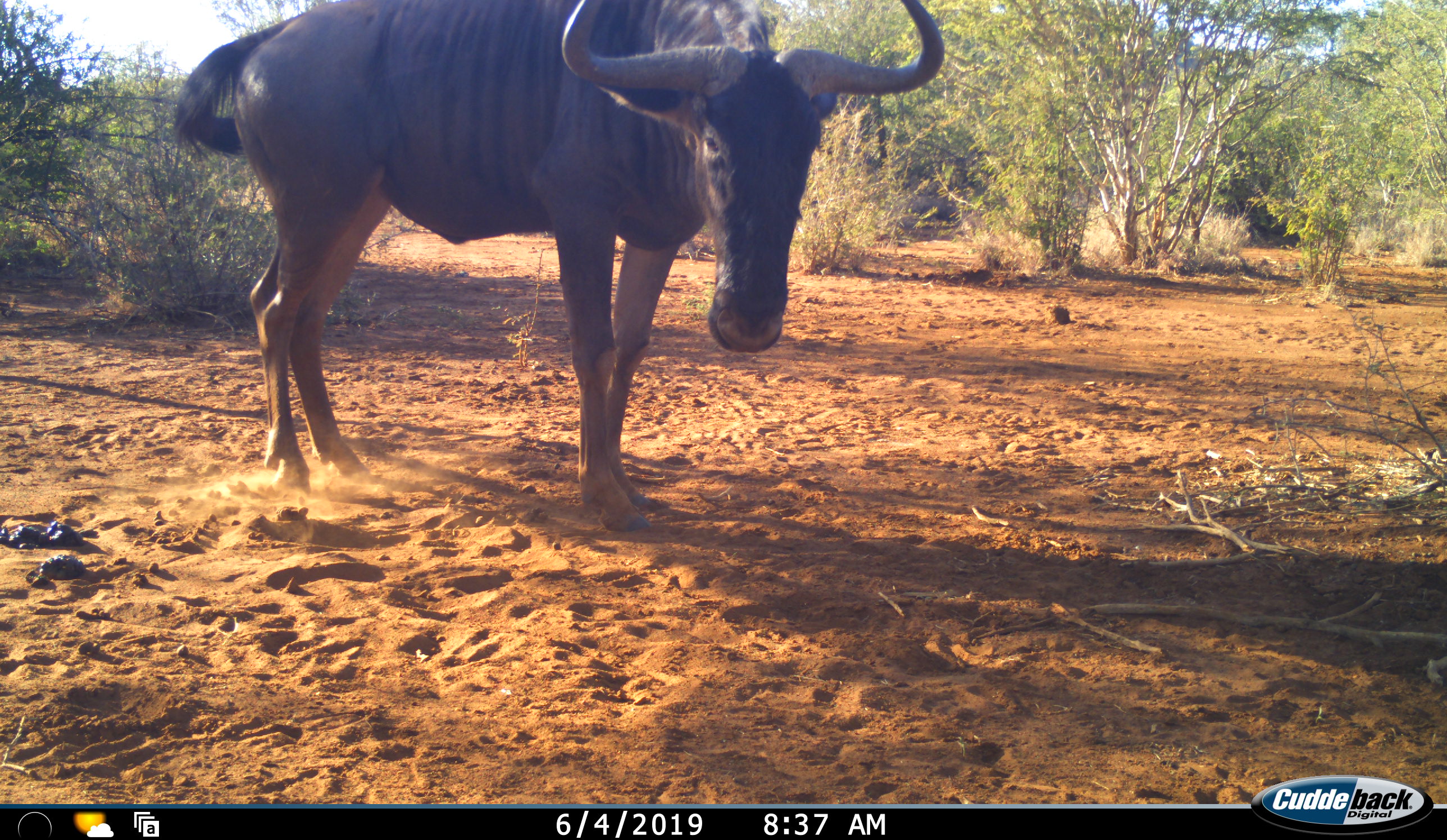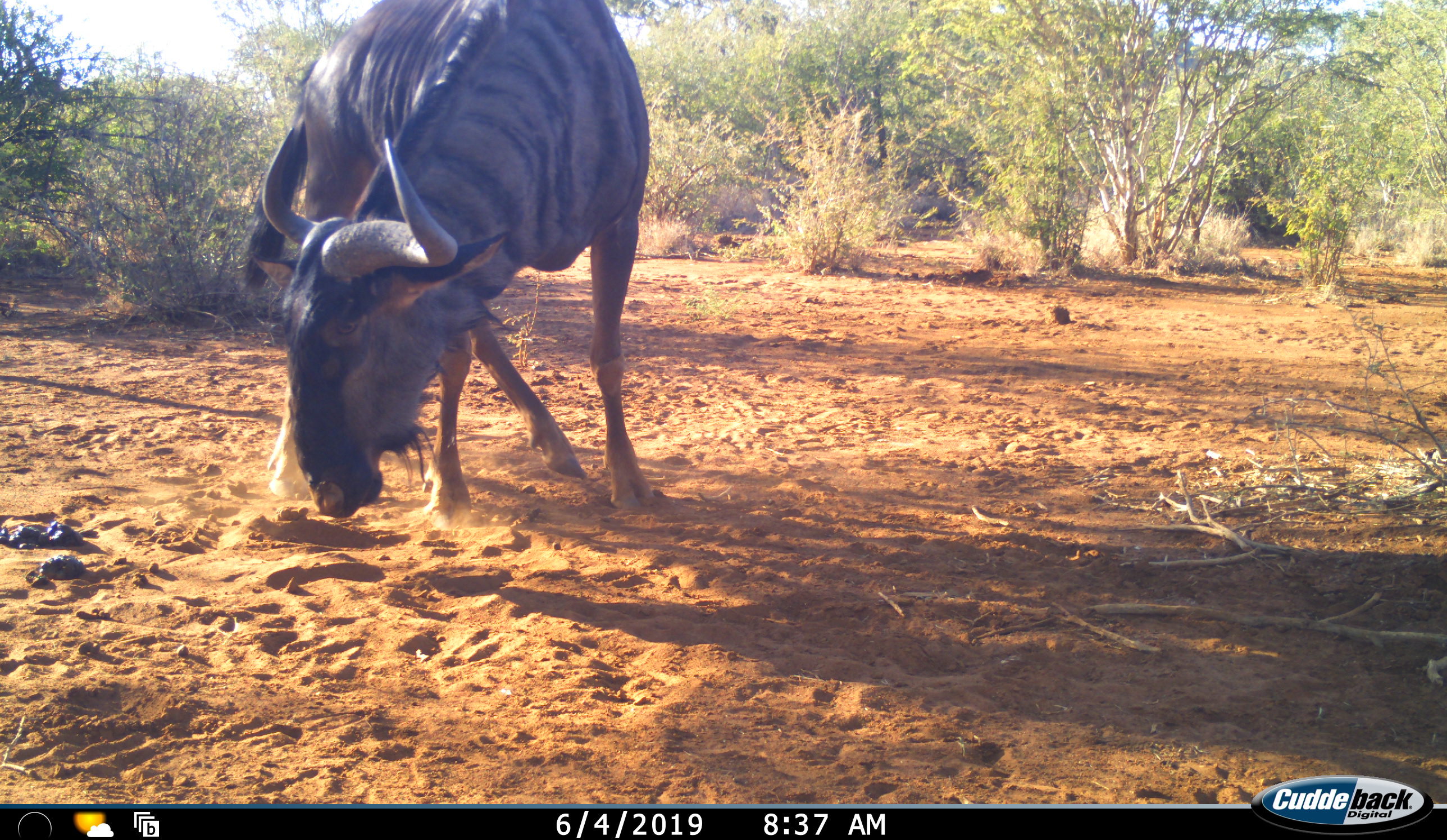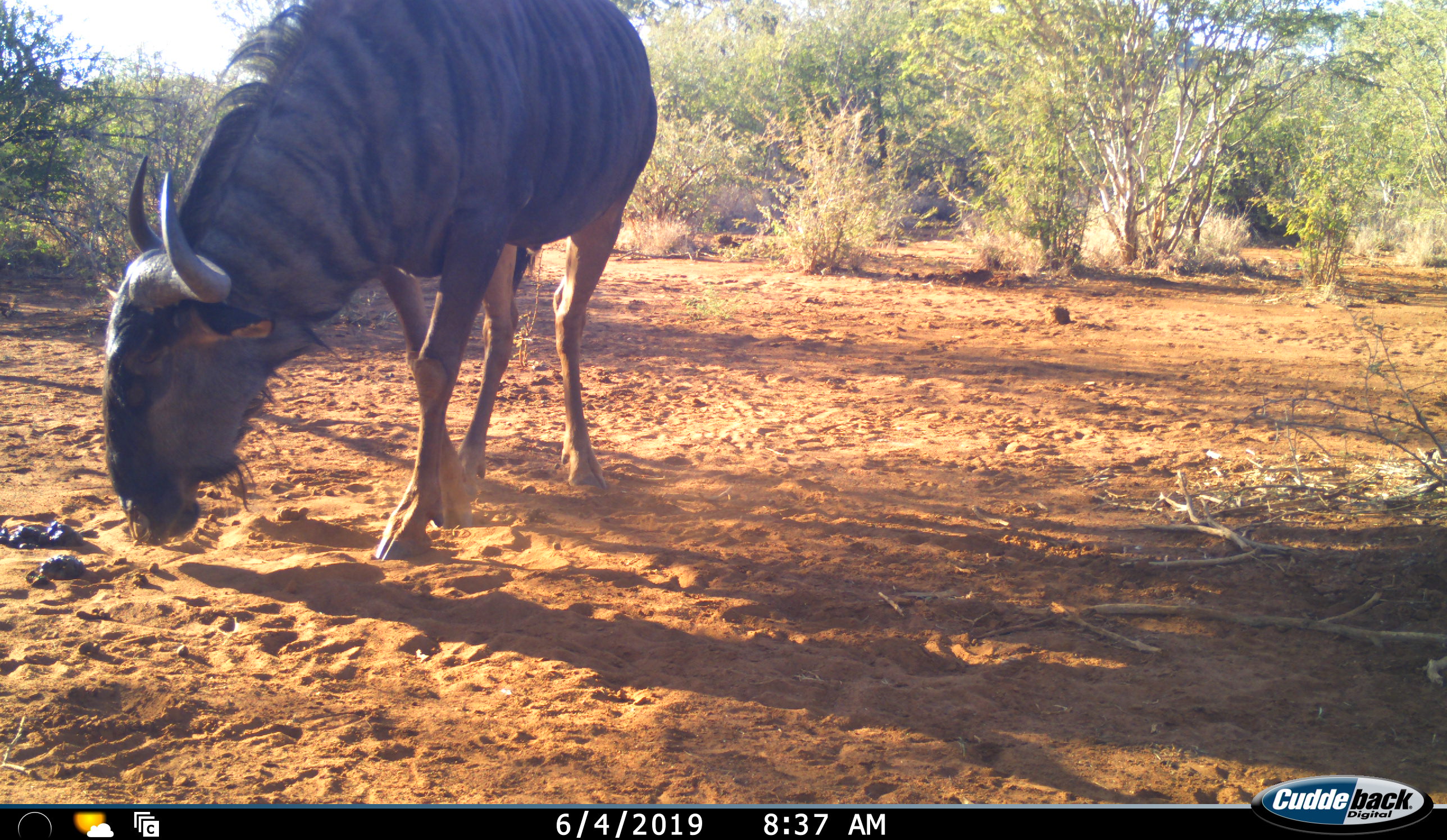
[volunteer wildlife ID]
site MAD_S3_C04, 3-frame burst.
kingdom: Animalia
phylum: Chordata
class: Mammalia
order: Artiodactyla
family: Bovidae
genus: Connochaetes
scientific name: Connochaetes taurinus taurinus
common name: blue wildebeest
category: wildebeestblue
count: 1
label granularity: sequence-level